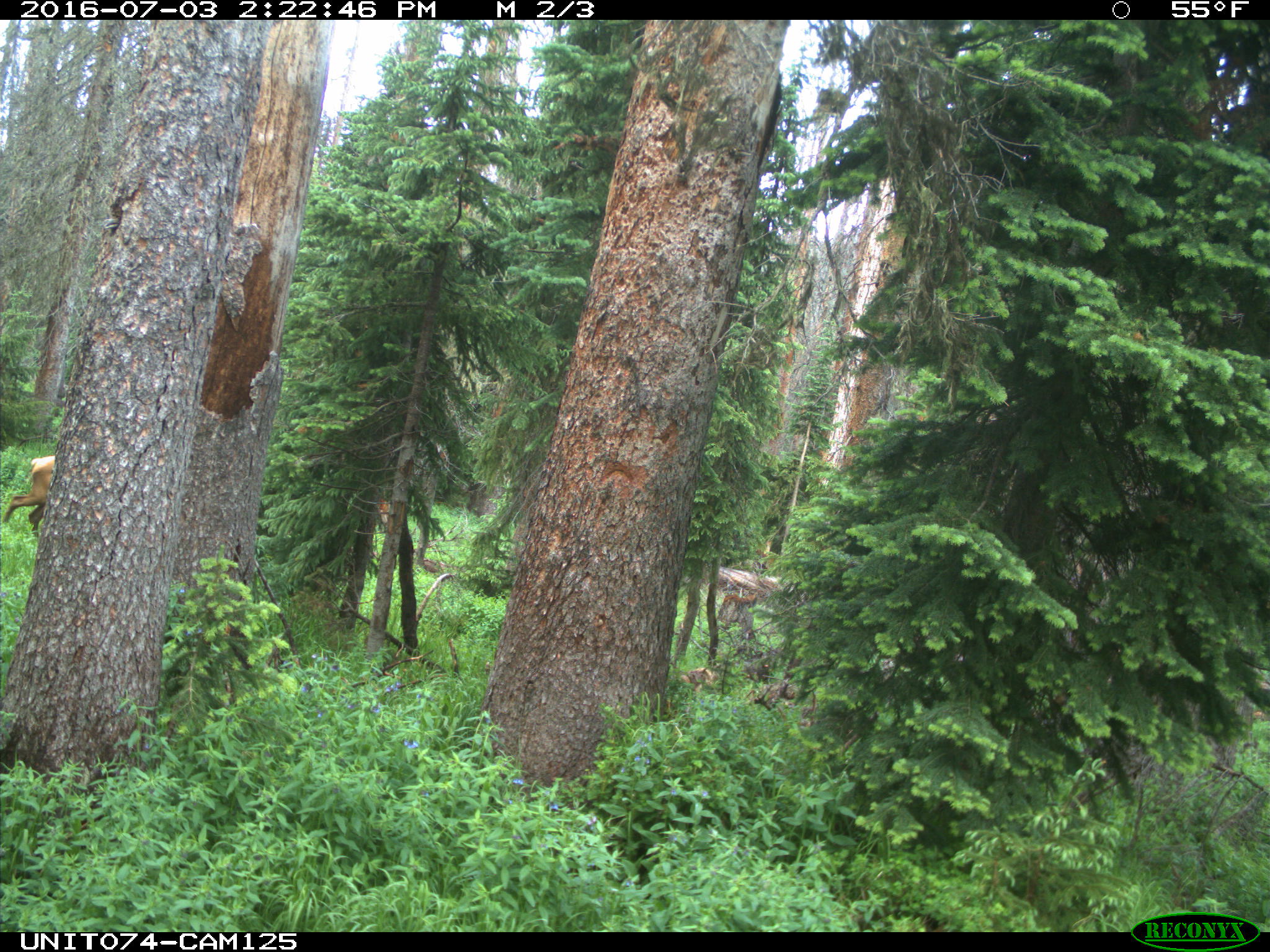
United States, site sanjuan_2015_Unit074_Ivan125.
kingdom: Animalia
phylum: Chordata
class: Mammalia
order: Artiodactyla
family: Cervidae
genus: Cervus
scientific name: Cervus elaphus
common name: red deer